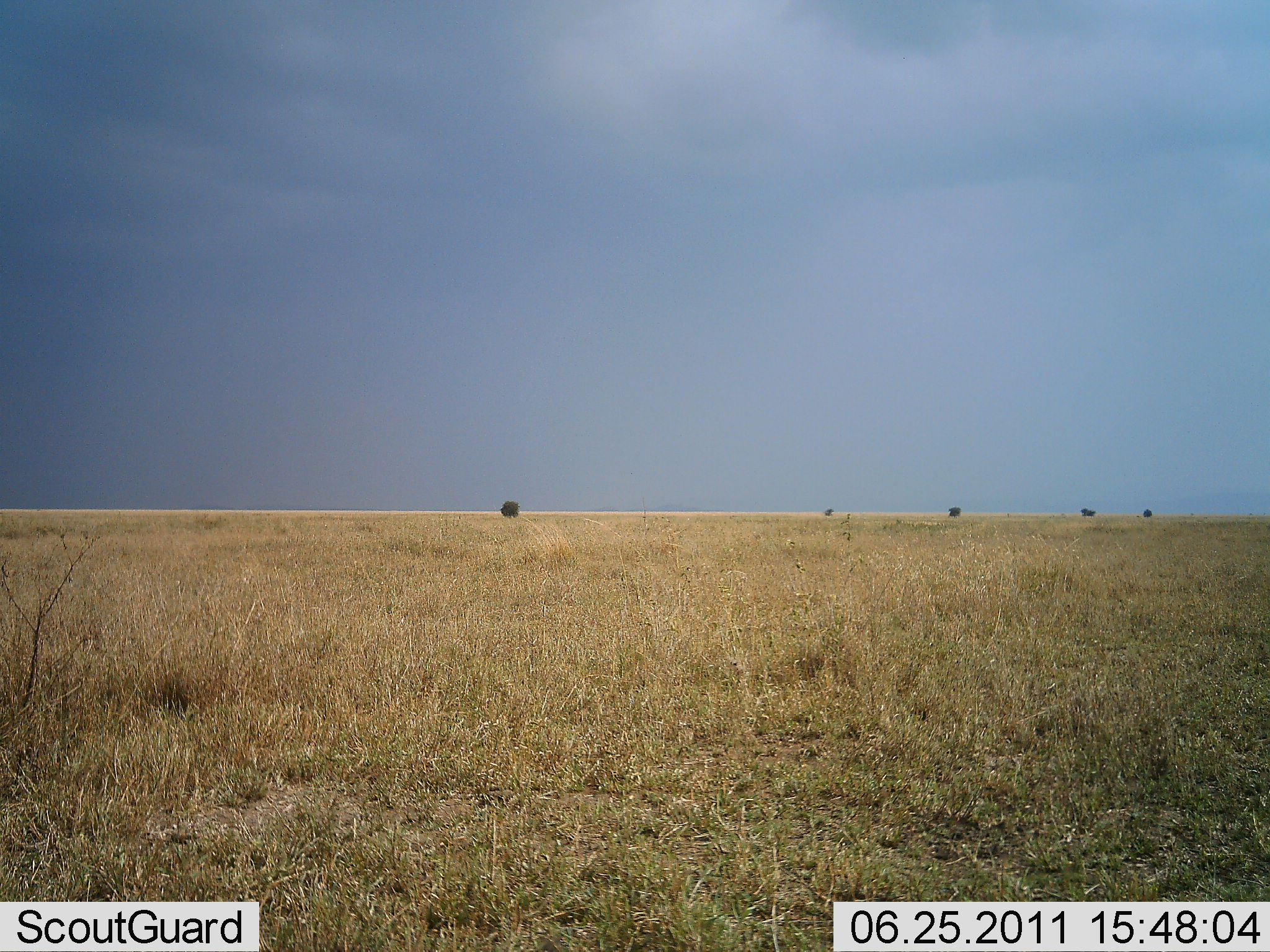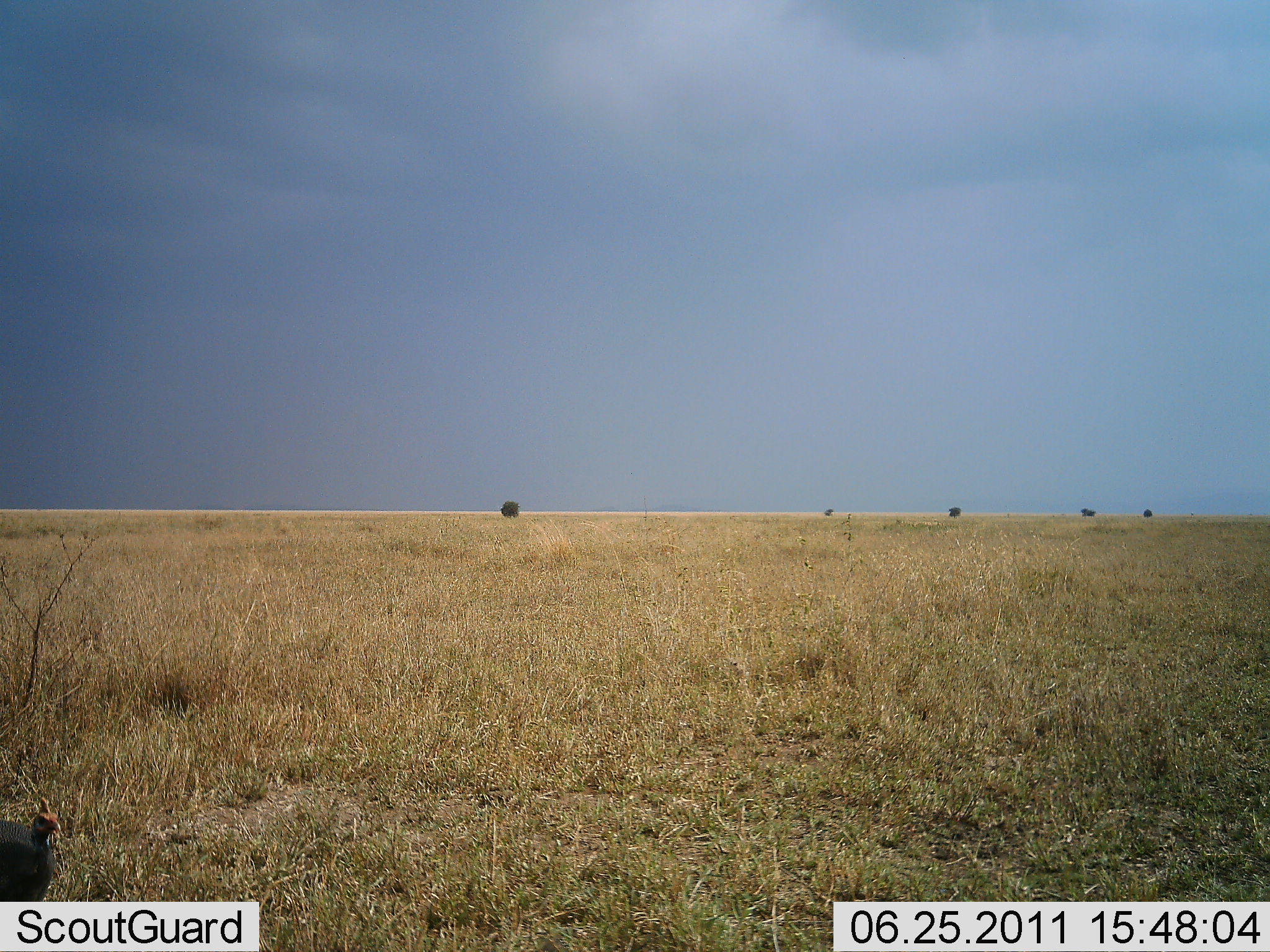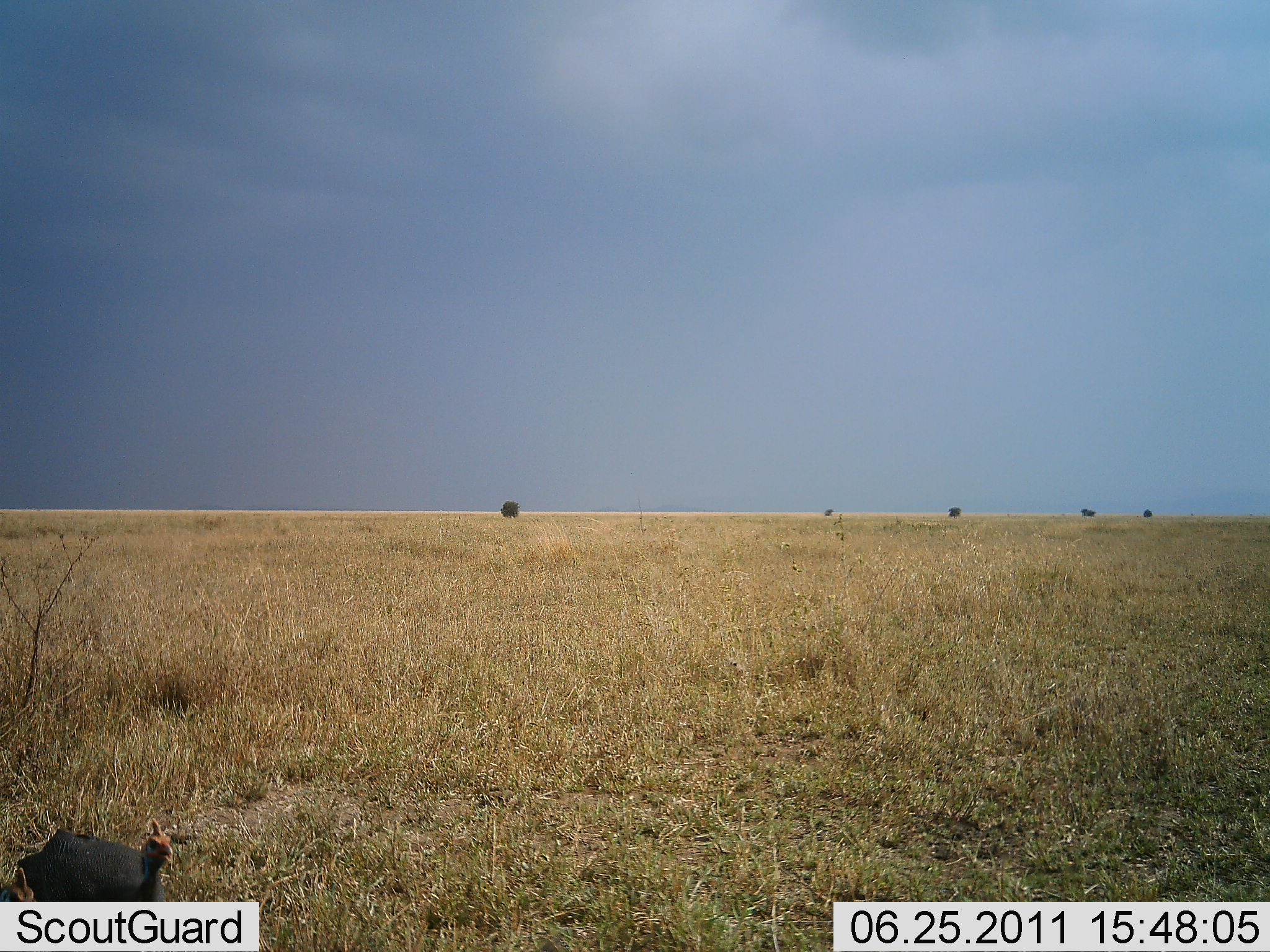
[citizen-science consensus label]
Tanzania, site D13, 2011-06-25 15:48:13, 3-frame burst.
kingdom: Animalia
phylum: Chordata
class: Aves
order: Galliformes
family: Numididae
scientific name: Numididae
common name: guinea fowl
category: guineafowl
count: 1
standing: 25%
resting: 0%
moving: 75%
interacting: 0%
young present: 0%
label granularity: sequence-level